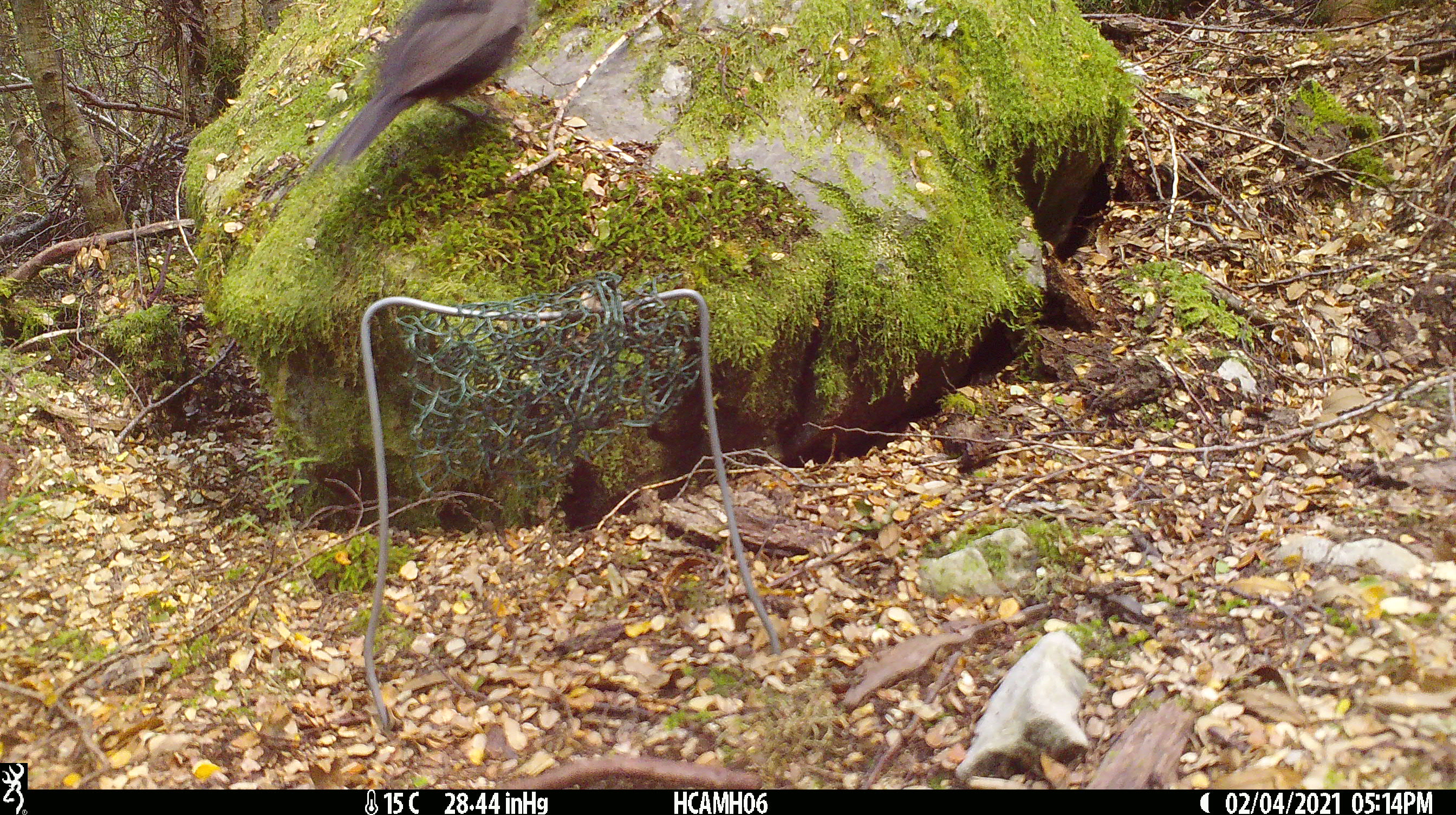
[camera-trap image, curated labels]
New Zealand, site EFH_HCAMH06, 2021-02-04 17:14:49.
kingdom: Animalia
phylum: Chordata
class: Aves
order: Passeriformes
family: Turdidae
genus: Turdus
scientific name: Turdus philomelos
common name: song thrush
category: thrush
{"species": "thrush (song thrush) (Turdus philomelos)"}